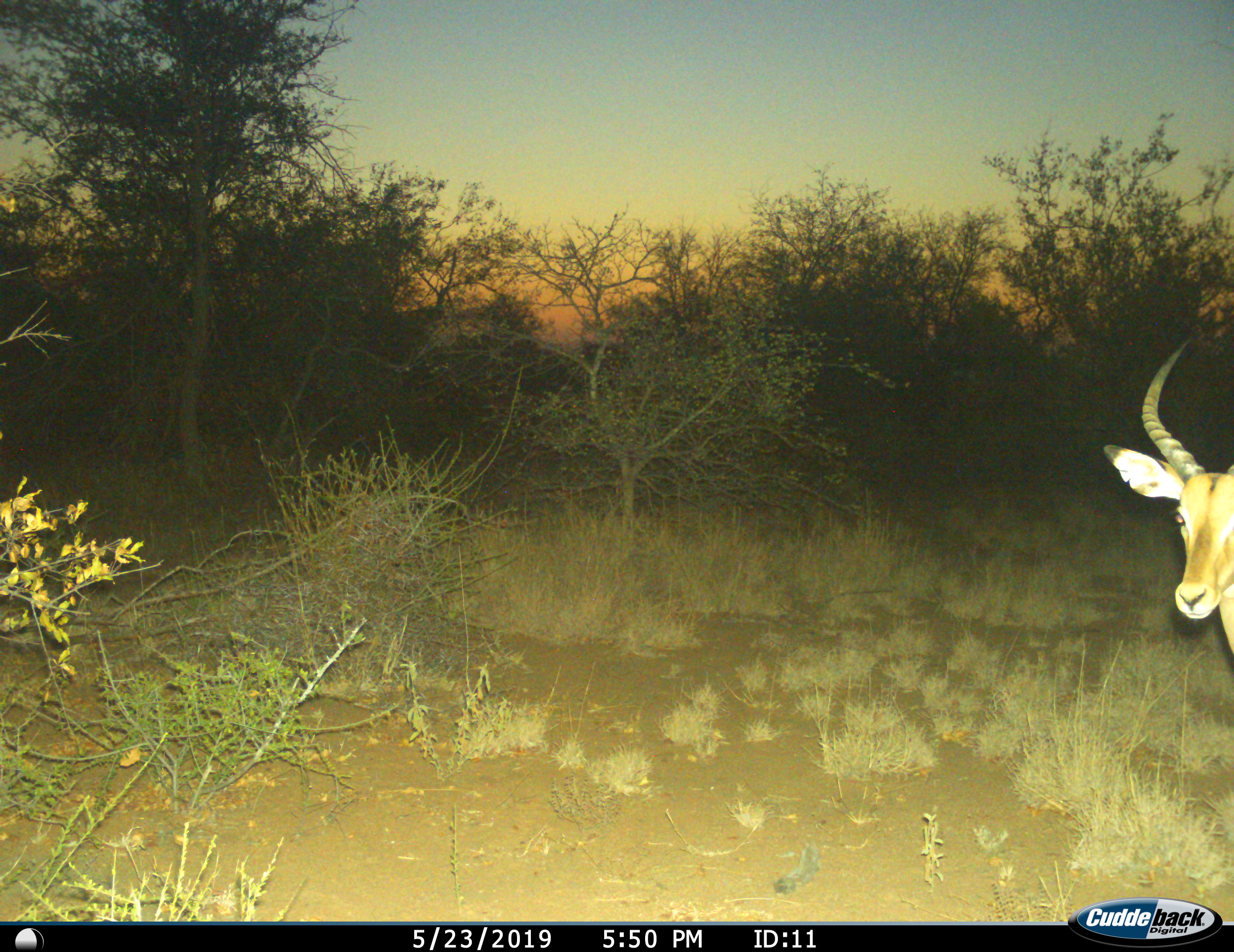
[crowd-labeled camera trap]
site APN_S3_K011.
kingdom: Animalia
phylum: Chordata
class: Mammalia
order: Artiodactyla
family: Bovidae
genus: Aepyceros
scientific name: Aepyceros melampus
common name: impala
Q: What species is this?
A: Impala (Aepyceros melampus).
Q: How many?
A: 1.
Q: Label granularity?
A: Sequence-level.